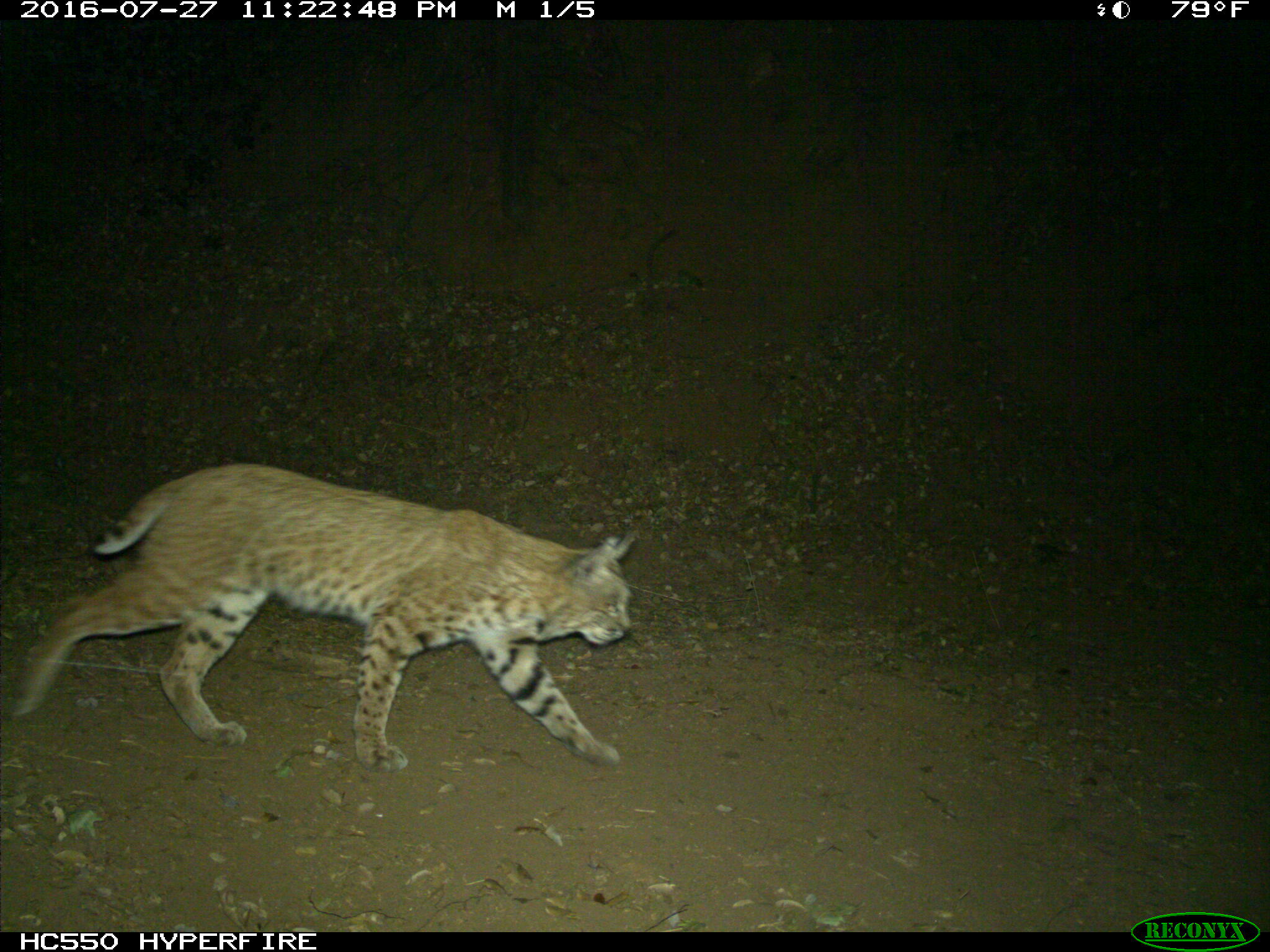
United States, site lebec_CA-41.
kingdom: Animalia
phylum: Chordata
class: Mammalia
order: Carnivora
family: Felidae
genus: Lynx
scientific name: Lynx rufus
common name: bobcat